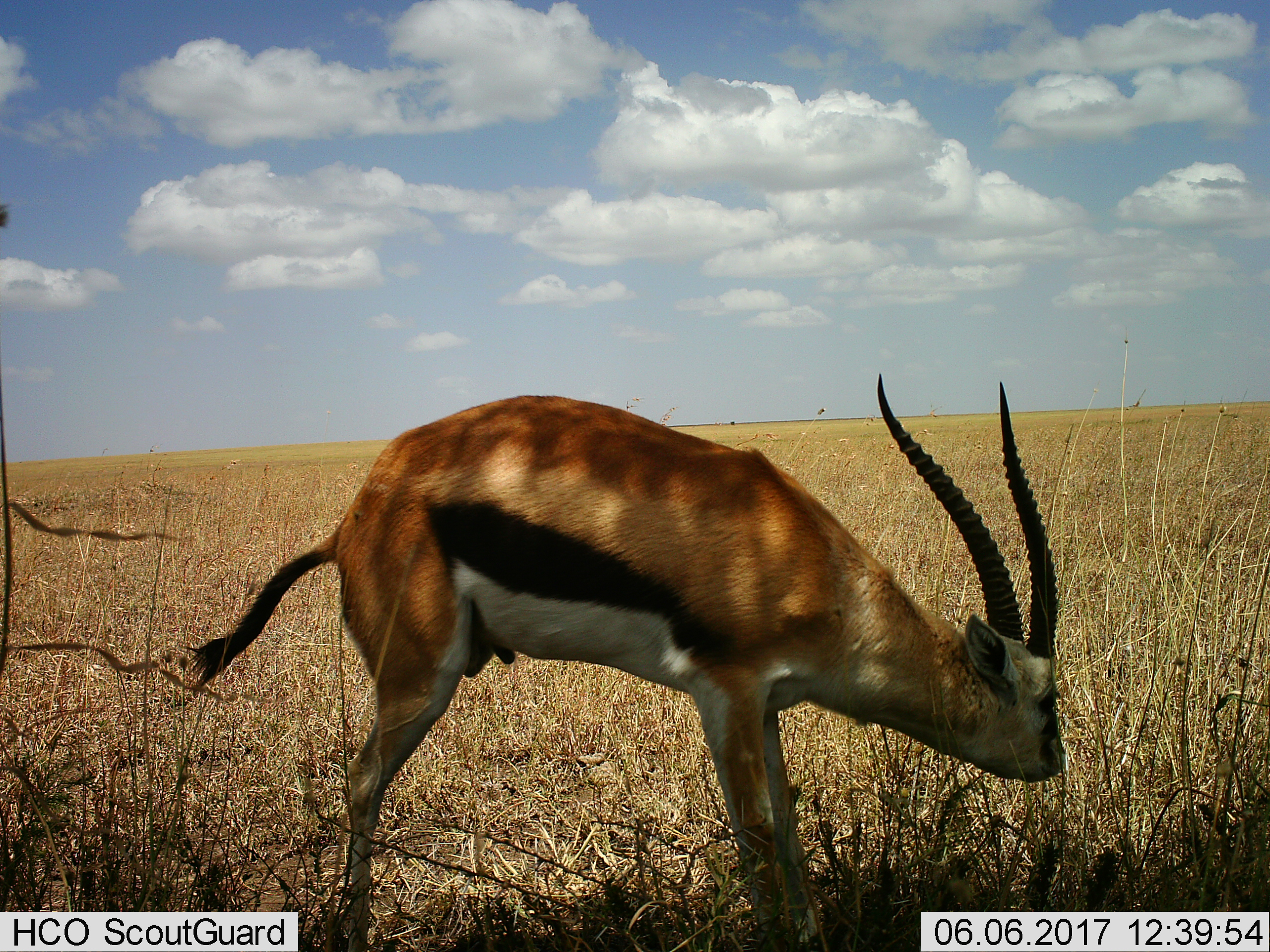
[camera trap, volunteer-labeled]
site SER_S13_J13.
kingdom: Animalia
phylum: Chordata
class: Mammalia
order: Artiodactyla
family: Bovidae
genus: Eudorcas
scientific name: Eudorcas thomsonii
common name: thomson's gazelle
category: gazellethomsons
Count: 1.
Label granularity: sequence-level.